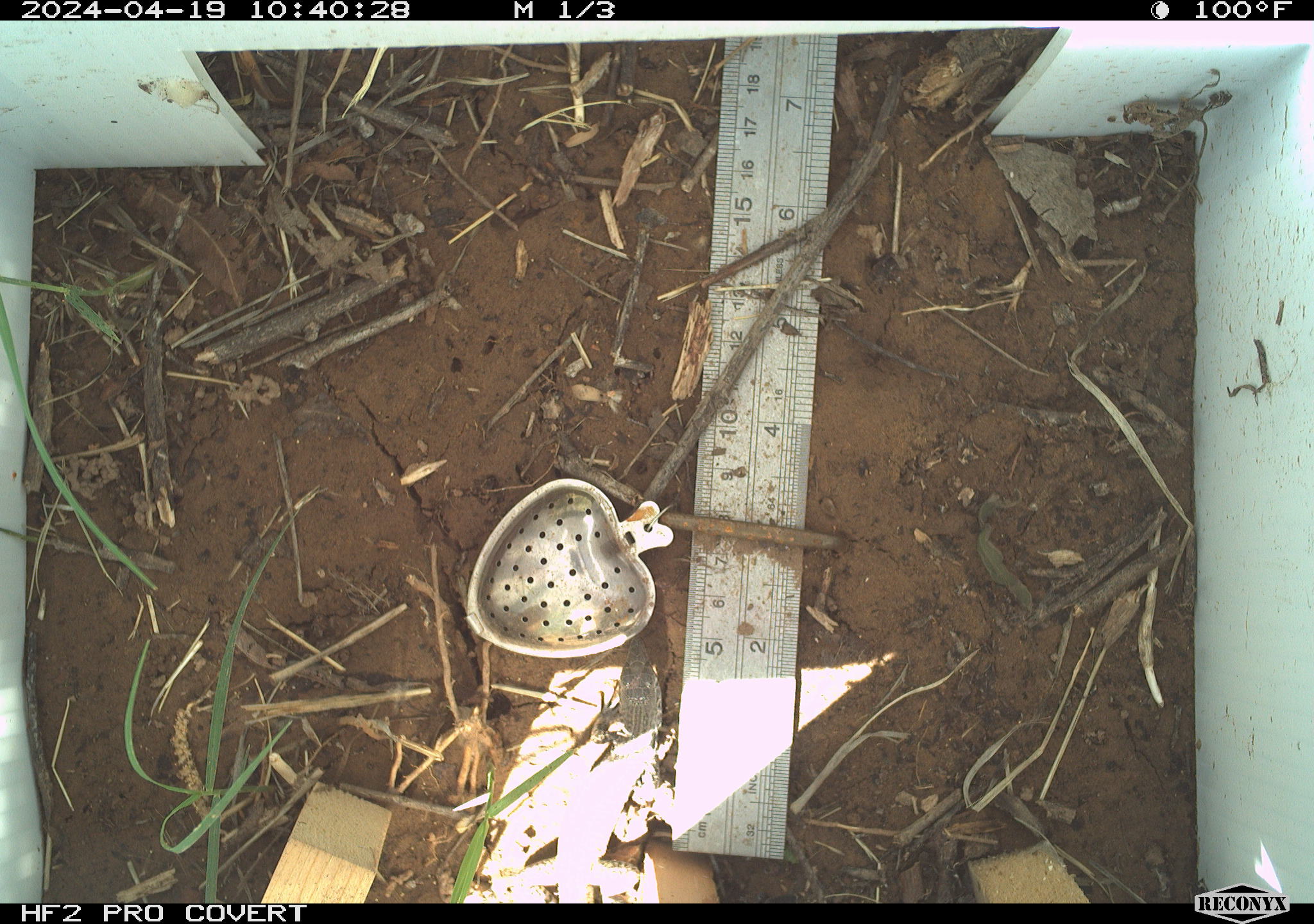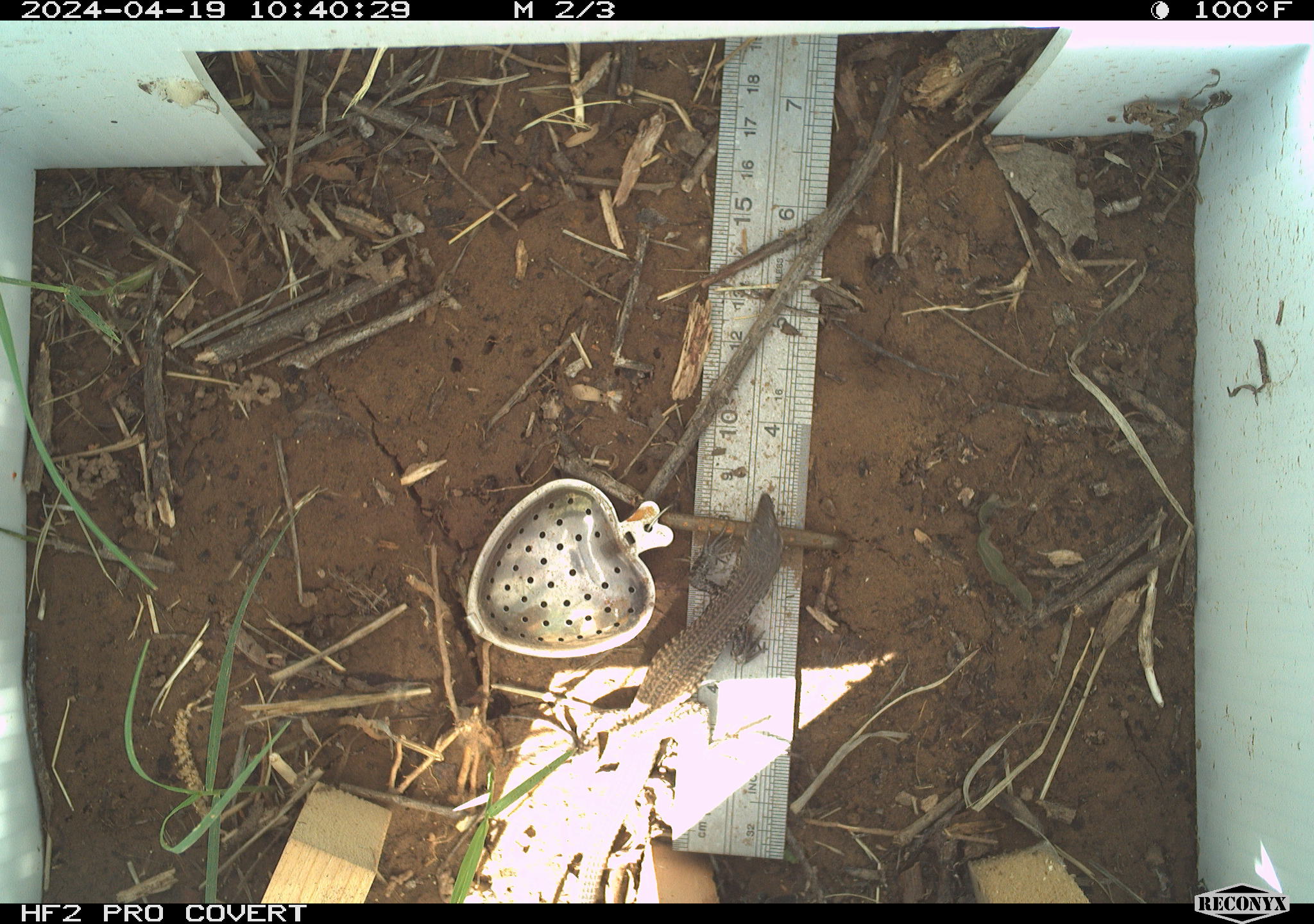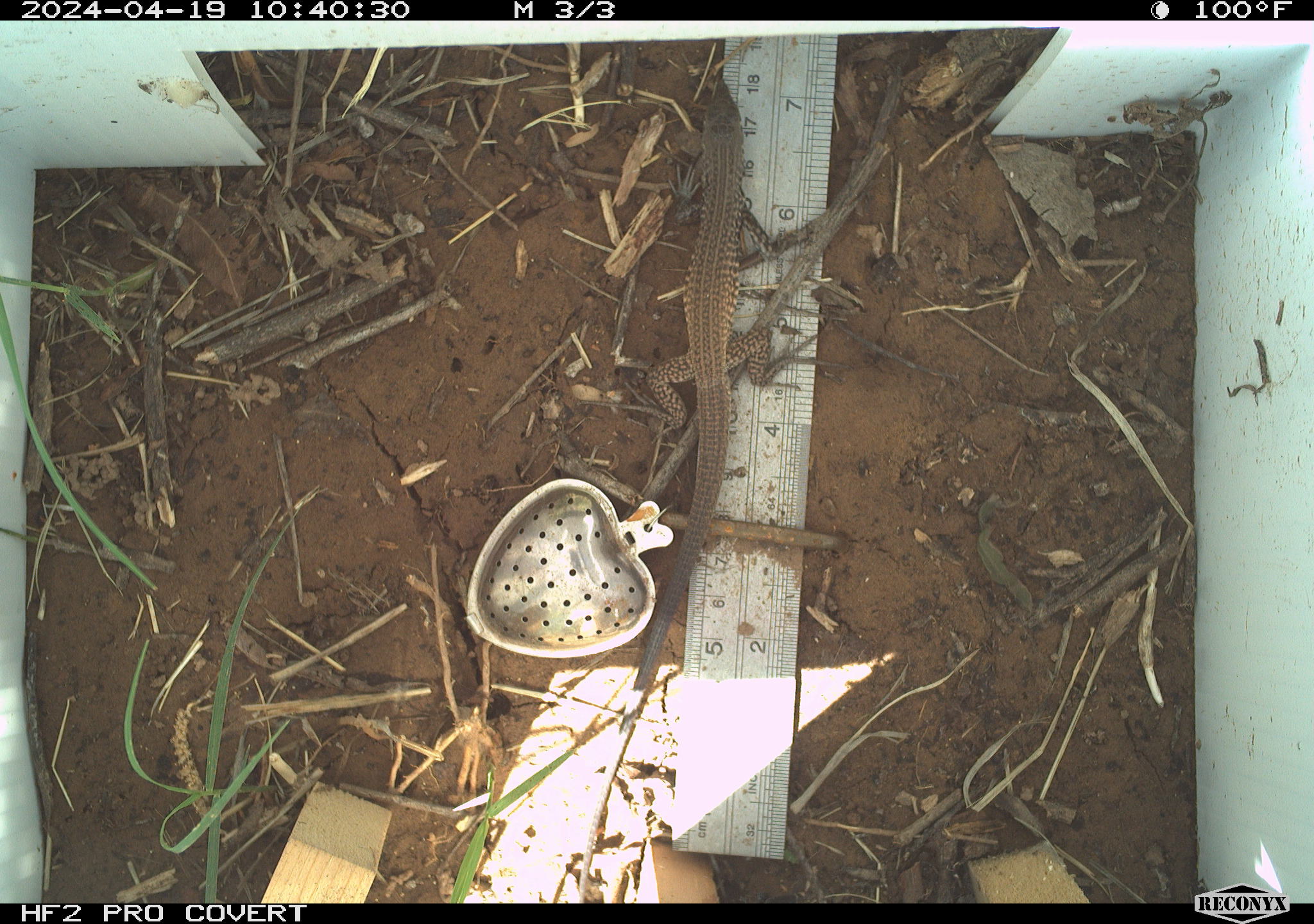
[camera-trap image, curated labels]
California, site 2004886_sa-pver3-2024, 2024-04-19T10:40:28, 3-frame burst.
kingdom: Animalia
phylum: Chordata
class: Reptilia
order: Squamata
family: Teiidae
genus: Aspidoscelis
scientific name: Aspidoscelis tigris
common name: western whiptail